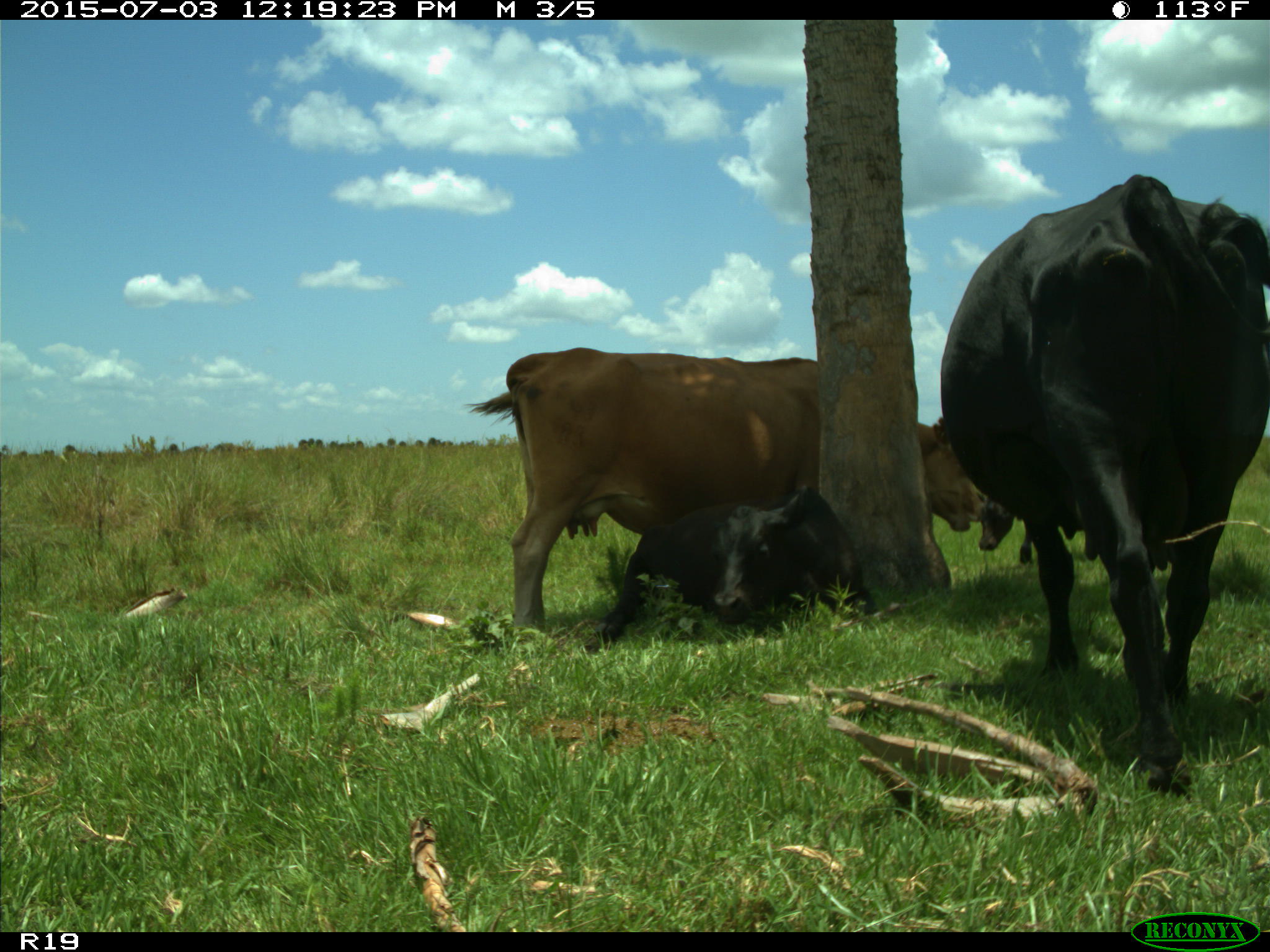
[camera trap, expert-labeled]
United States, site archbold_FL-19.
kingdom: Animalia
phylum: Chordata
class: Mammalia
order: Artiodactyla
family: Bovidae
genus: Bos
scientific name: Bos taurus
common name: domestic cow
Bos taurus (domestic cow).